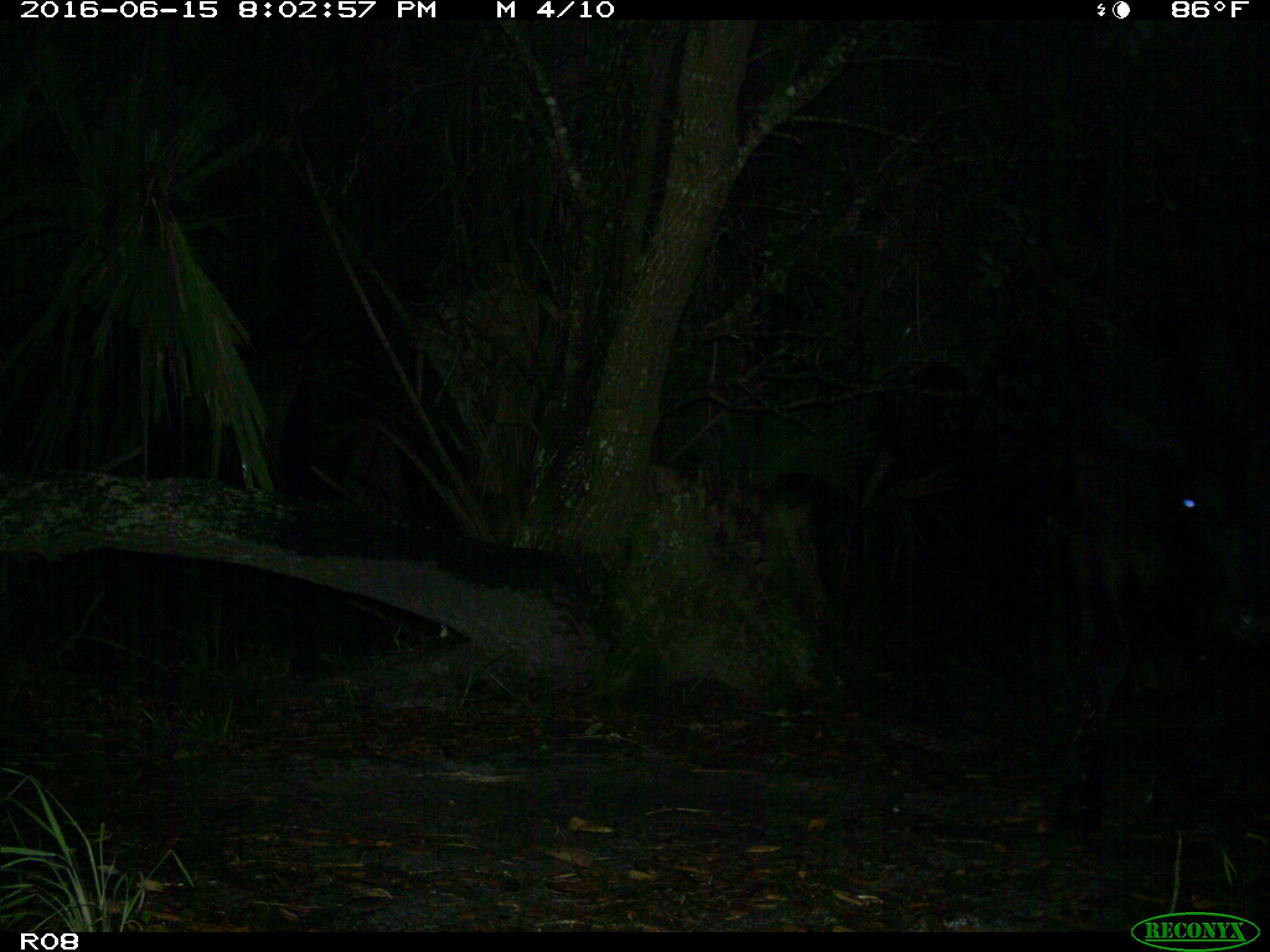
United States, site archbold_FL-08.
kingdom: Animalia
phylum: Chordata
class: Mammalia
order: Artiodactyla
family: Bovidae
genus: Bos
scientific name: Bos taurus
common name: domestic cow